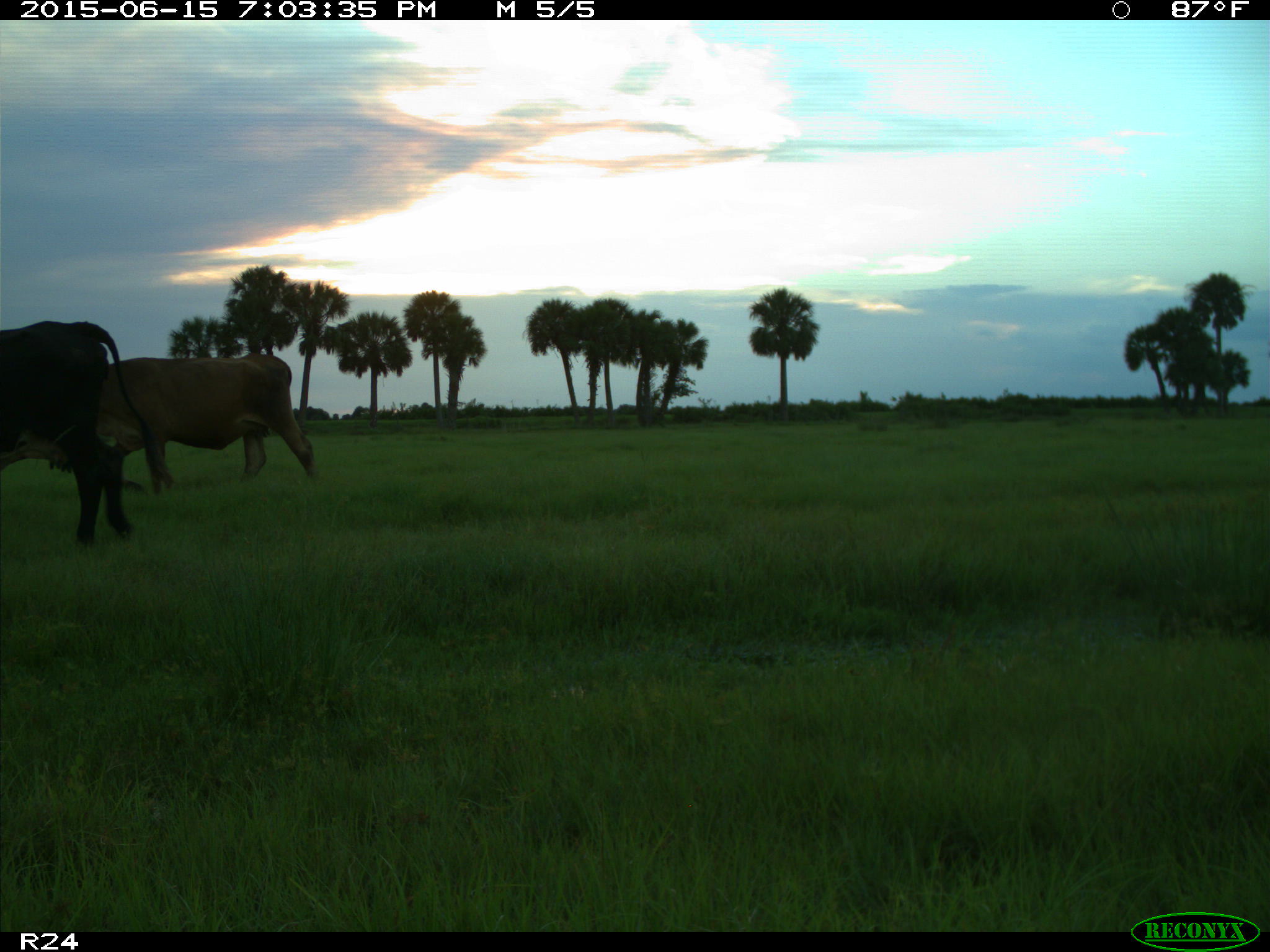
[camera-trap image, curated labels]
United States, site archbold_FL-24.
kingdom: Animalia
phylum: Chordata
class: Mammalia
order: Artiodactyla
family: Bovidae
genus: Bos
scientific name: Bos taurus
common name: domestic cow